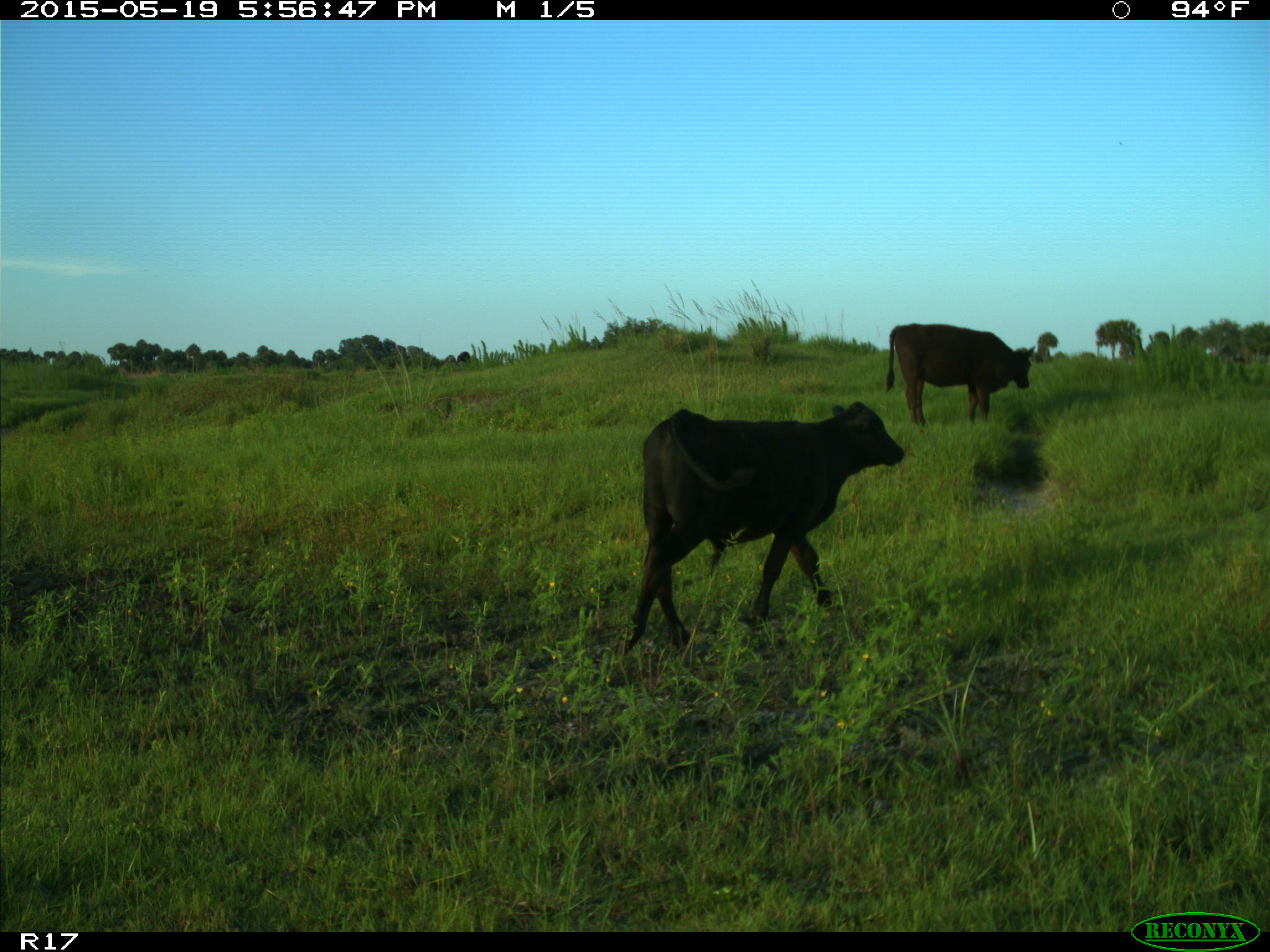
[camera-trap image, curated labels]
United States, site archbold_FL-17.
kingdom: Animalia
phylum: Chordata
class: Mammalia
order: Artiodactyla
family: Bovidae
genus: Bos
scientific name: Bos taurus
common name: domestic cow